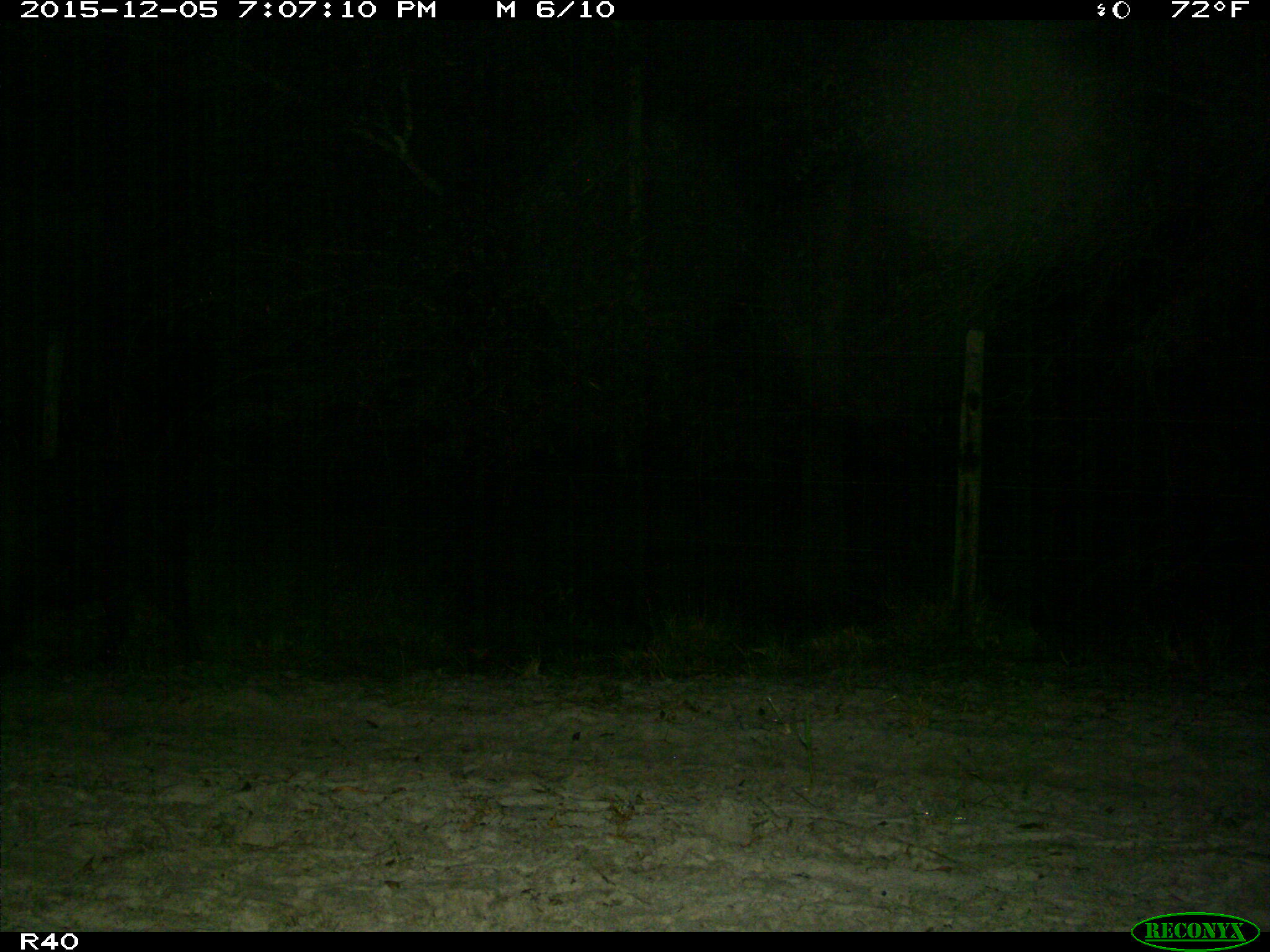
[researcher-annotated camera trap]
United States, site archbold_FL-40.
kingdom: Animalia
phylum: Chordata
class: Mammalia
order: Artiodactyla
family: Suidae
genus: Sus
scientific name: Sus scrofa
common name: wild boar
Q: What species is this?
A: Sus scrofa (wild boar).